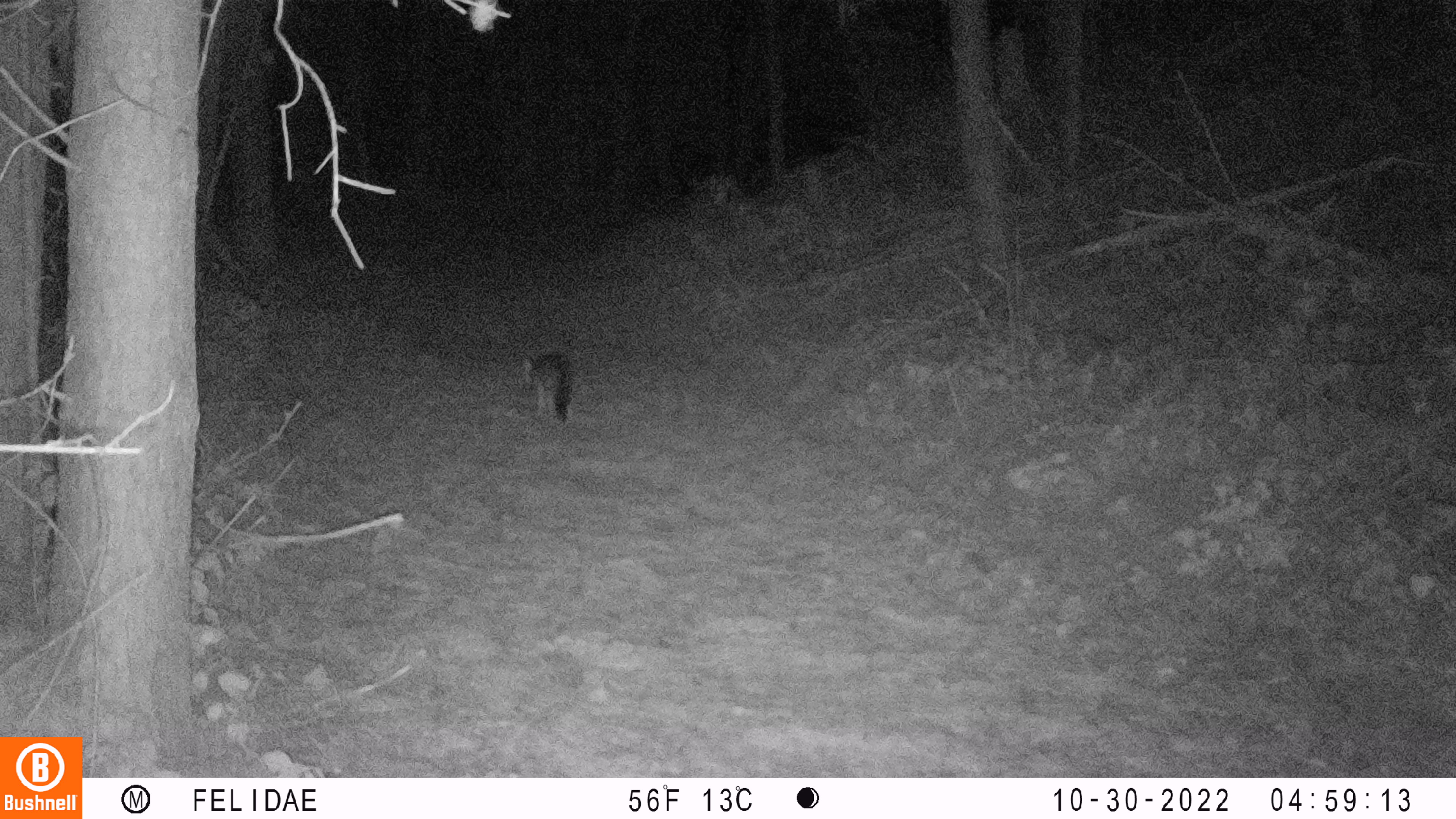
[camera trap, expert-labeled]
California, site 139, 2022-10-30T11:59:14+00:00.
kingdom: Animalia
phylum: Chordata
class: Mammalia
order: Carnivora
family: Canidae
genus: Urocyon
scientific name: Urocyon cinereoargenteus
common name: gray fox